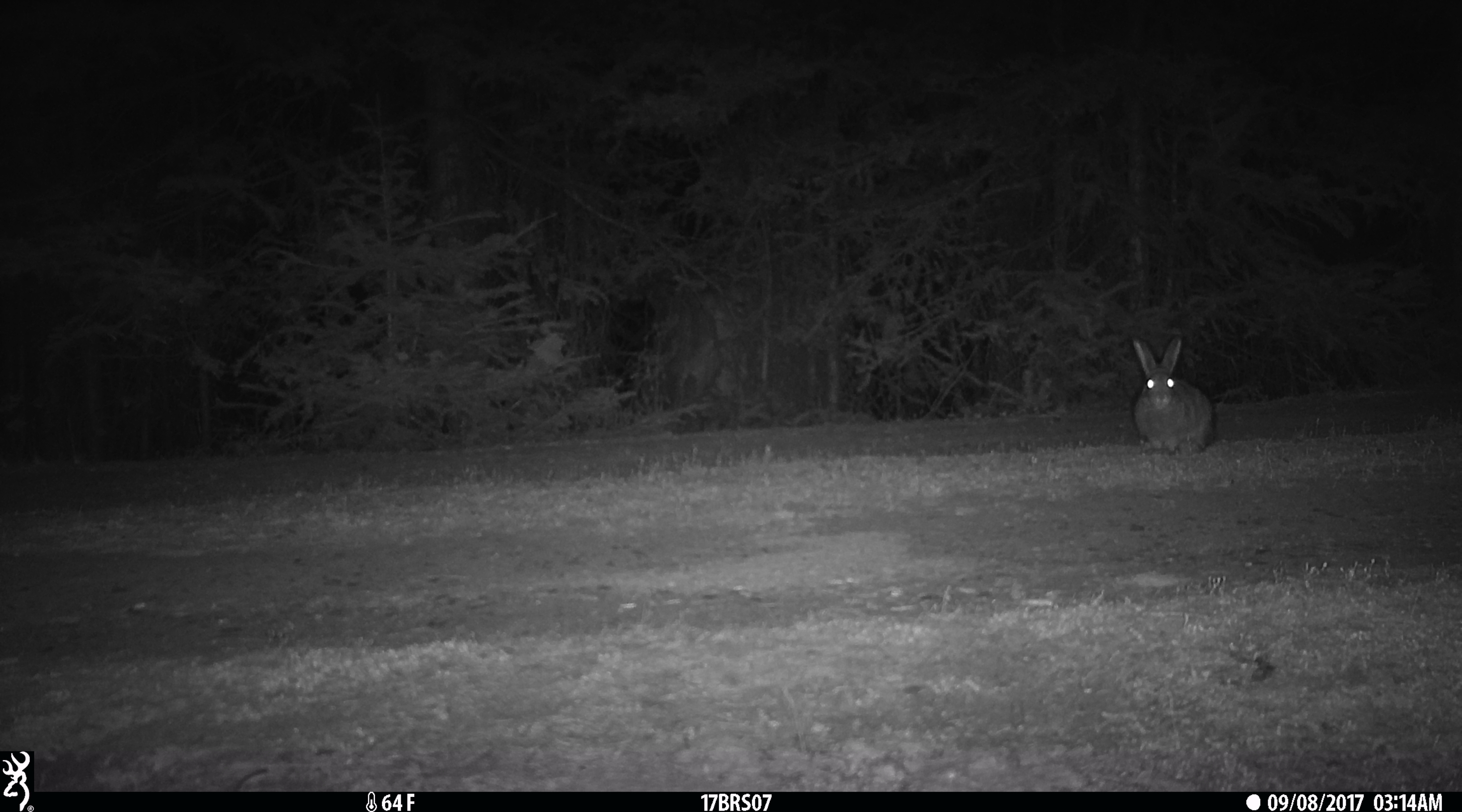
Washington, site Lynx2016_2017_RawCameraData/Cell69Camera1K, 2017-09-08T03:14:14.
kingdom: Animalia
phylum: Chordata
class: Mammalia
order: Lagomorpha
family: Leporidae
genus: Lepus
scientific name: Lepus americanus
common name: snowshoe hare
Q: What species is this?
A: Lepus americanus (snowshoe hare).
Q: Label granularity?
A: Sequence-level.